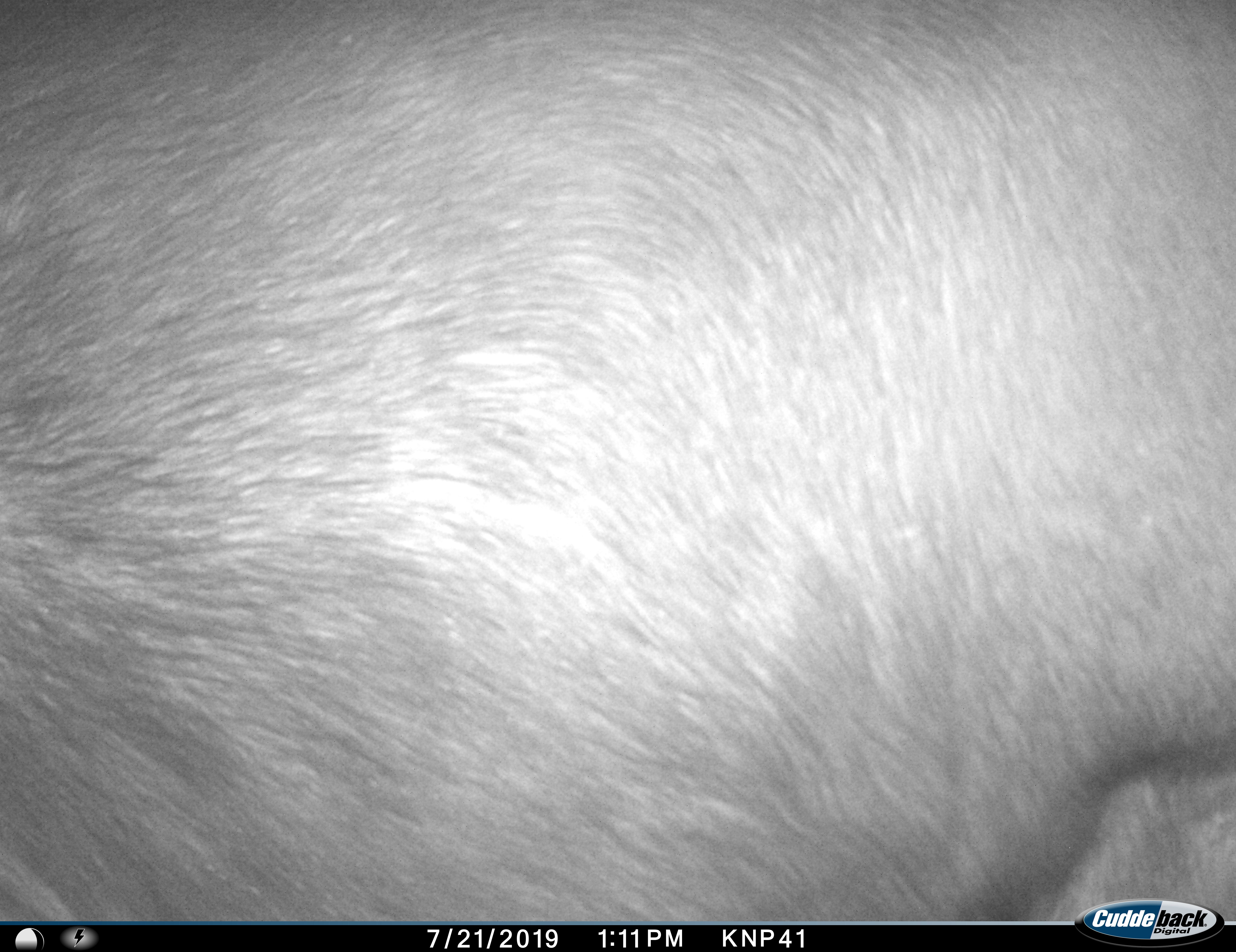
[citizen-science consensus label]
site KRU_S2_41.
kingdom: Animalia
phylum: Chordata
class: Mammalia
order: Artiodactyla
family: Bovidae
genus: Syncerus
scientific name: Syncerus caffer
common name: african buffalo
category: buffalo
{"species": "buffalo (african buffalo) (Syncerus caffer)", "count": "1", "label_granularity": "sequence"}